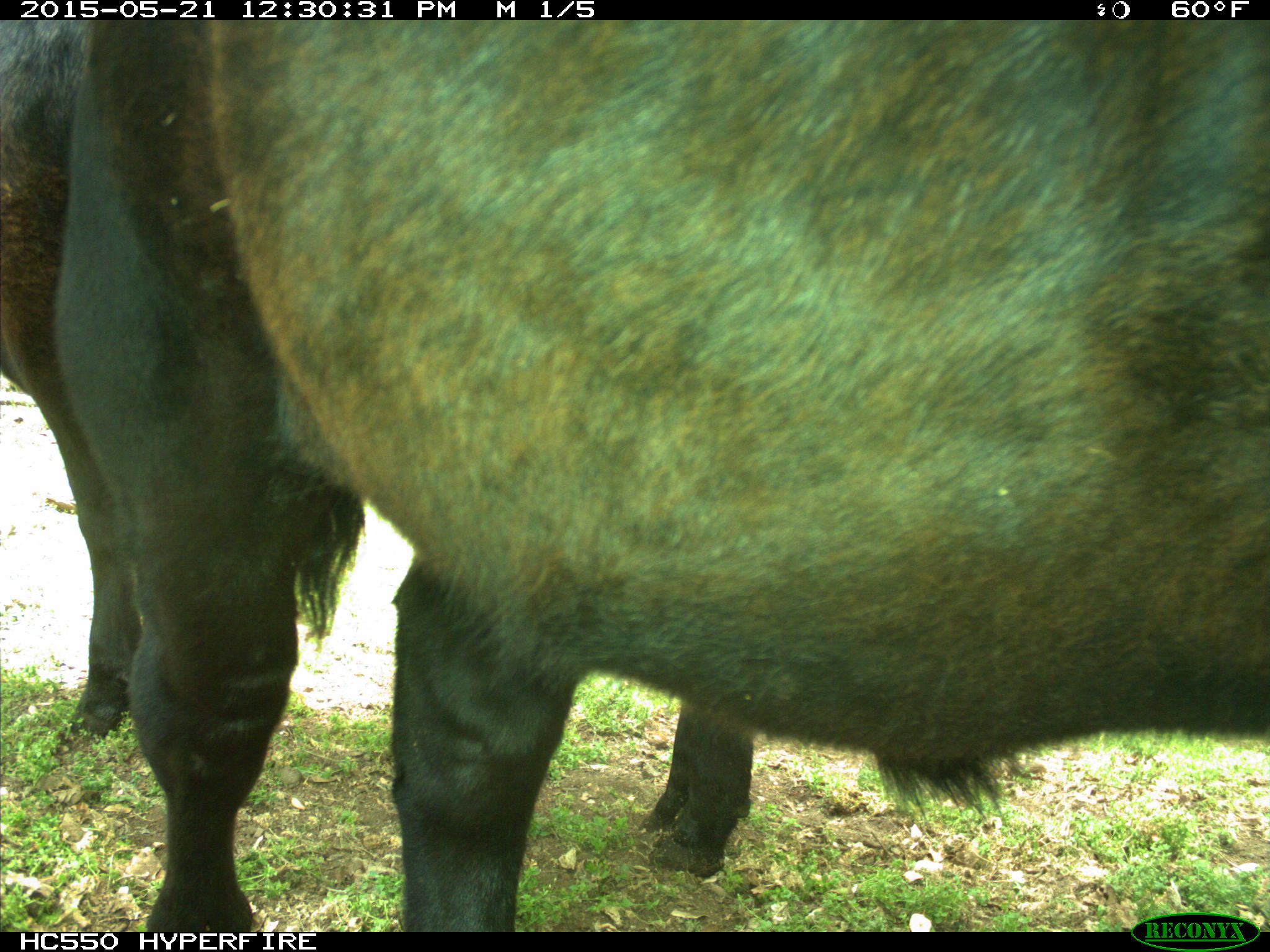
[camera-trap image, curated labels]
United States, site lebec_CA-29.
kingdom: Animalia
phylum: Chordata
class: Mammalia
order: Artiodactyla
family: Bovidae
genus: Bos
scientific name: Bos taurus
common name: domestic cow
Bos taurus (domestic cow).